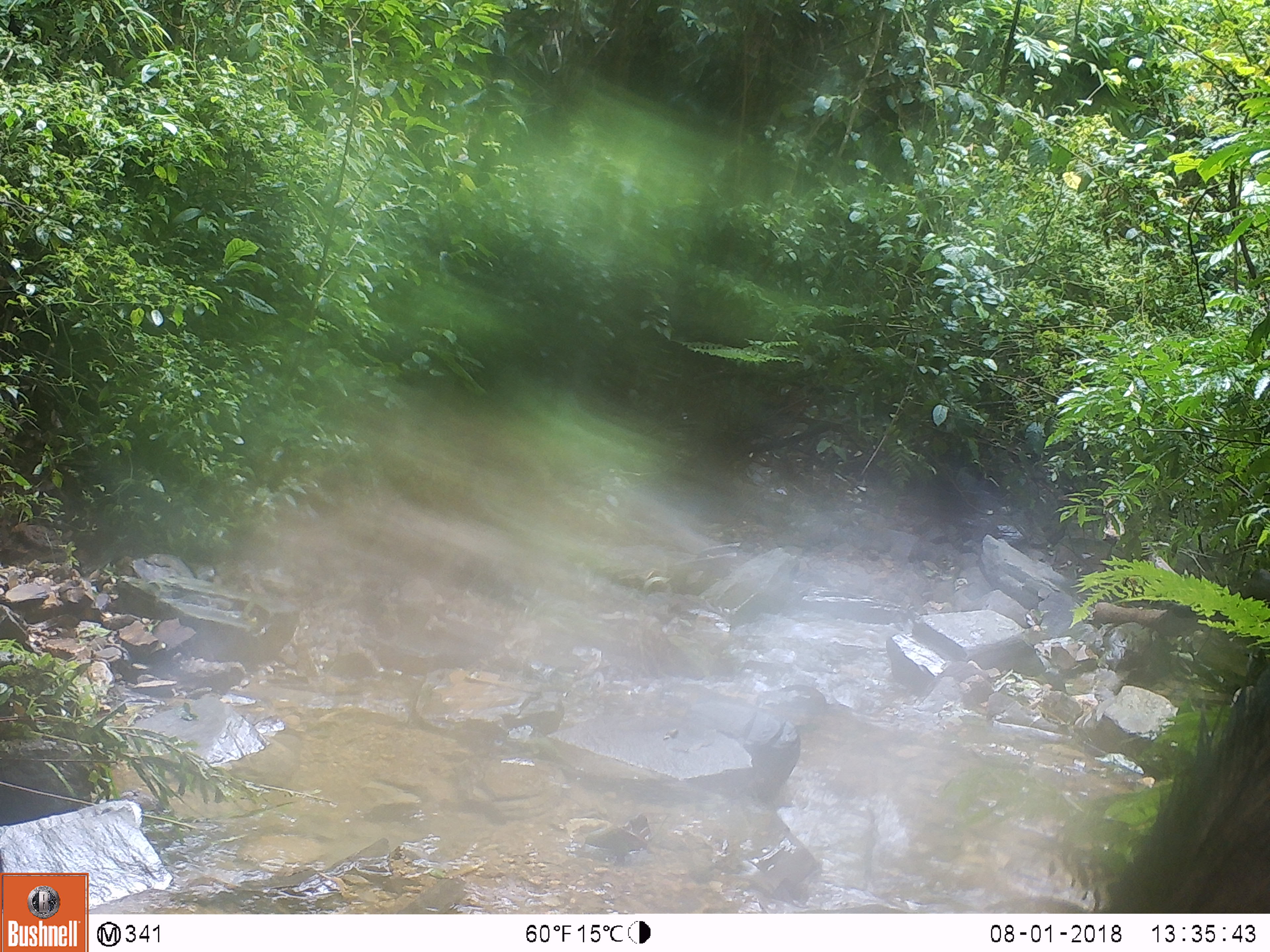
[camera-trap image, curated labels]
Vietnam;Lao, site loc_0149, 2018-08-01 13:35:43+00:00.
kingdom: Animalia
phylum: Chordata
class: Mammalia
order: Artiodactyla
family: Suidae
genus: Sus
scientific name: Sus scrofa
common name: eurasian wild pig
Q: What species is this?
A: Eurasian wild pig (Sus scrofa).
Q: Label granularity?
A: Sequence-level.